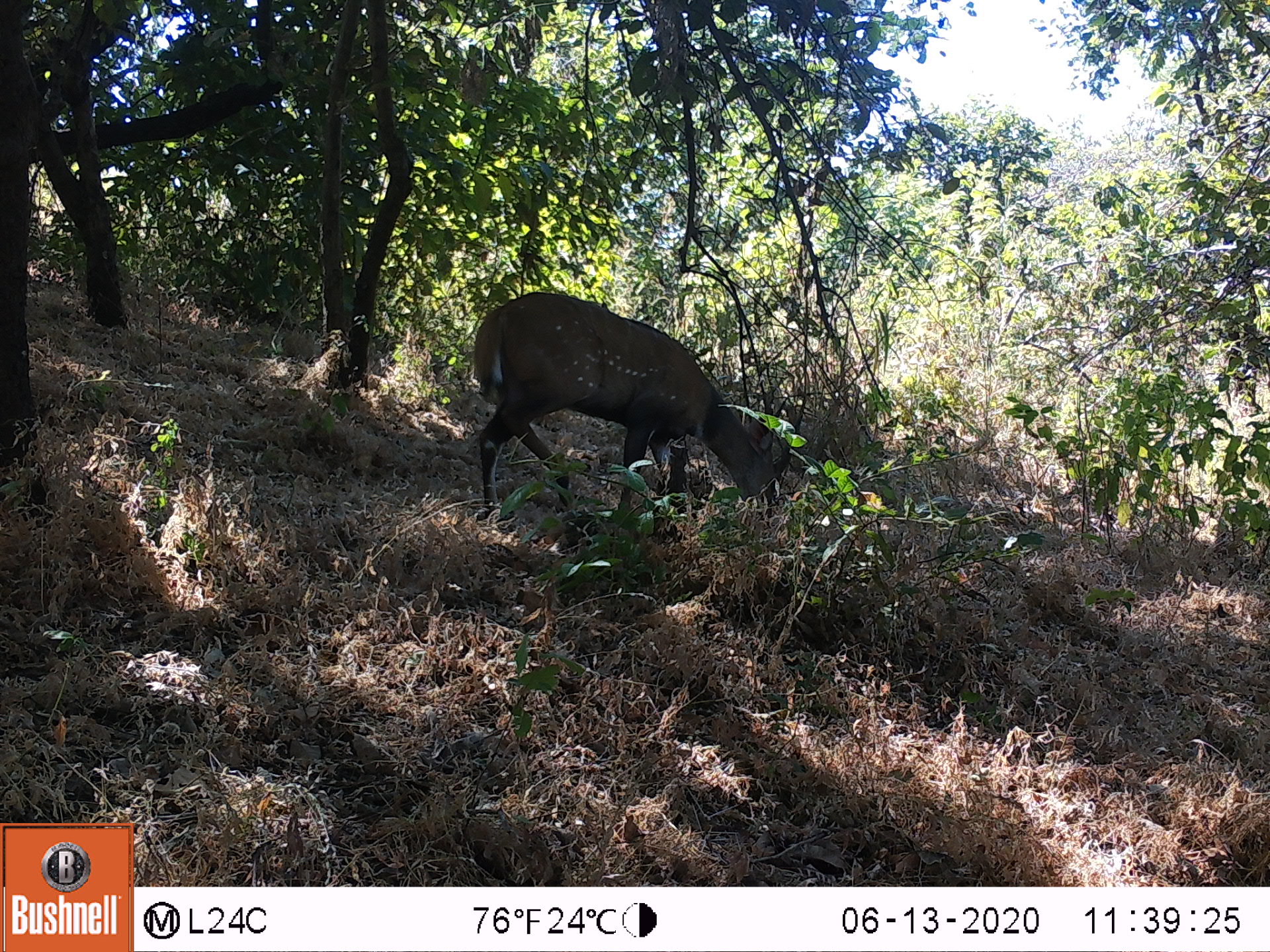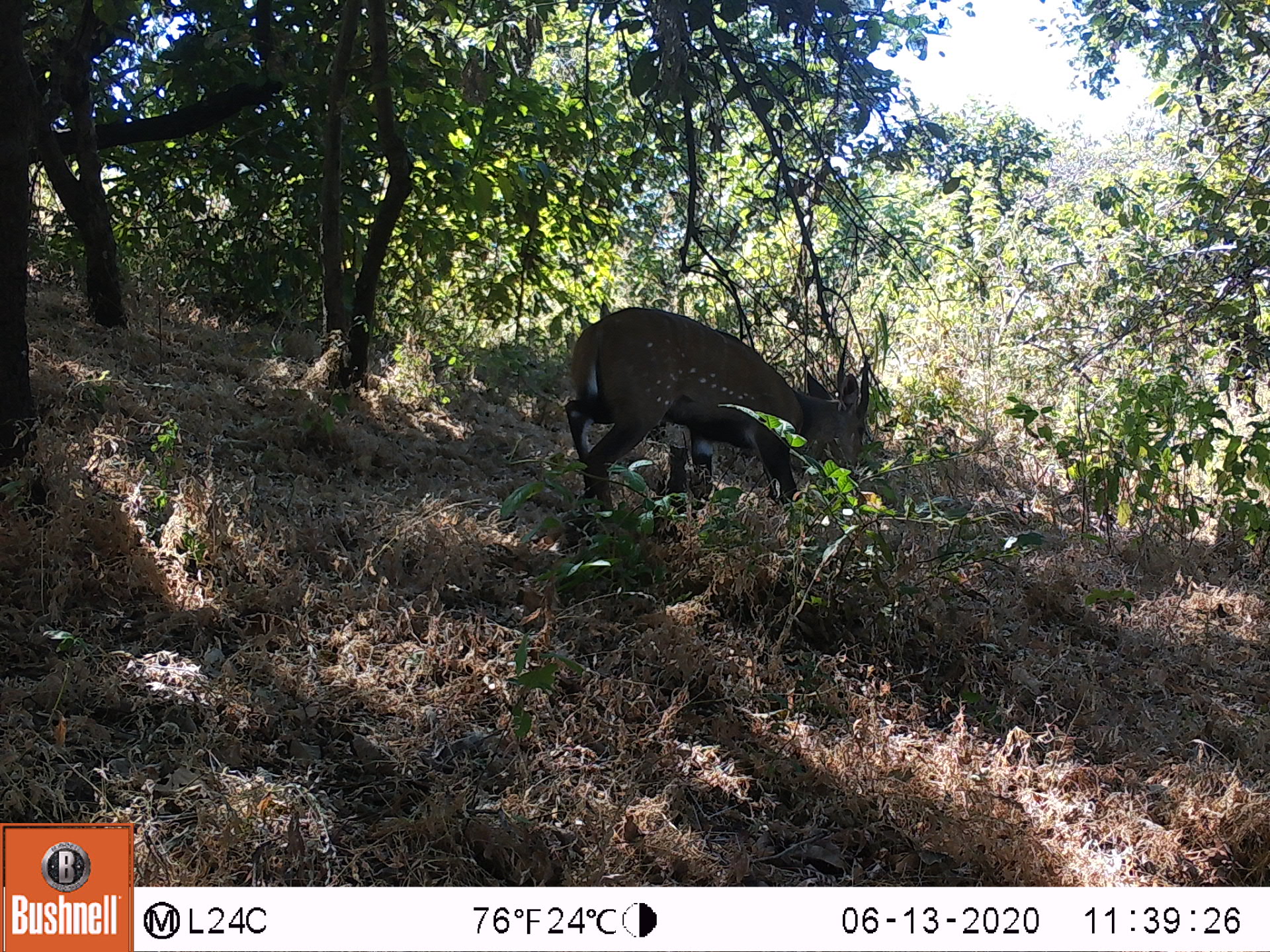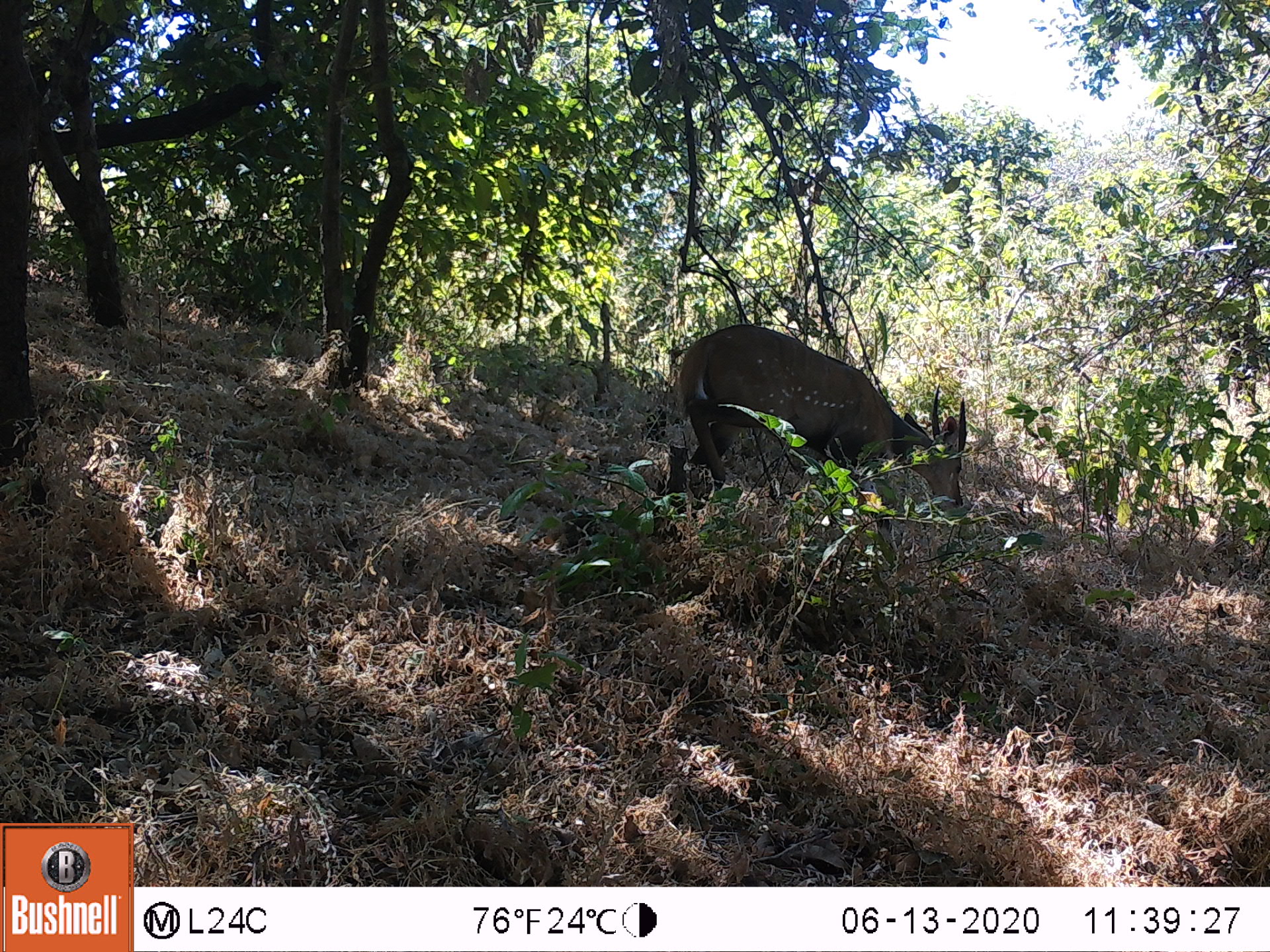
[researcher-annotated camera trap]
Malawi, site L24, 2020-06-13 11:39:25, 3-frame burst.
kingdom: Animalia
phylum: Chordata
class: Mammalia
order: Artiodactyla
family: Bovidae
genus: Tragelaphus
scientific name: Tragelaphus sylvaticus sylvaticus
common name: cape bushbuck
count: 1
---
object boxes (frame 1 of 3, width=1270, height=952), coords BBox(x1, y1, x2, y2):
cape bushbuck: BBox(466, 291, 809, 546)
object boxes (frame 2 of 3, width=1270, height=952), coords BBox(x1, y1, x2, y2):
cape bushbuck: BBox(564, 303, 876, 528)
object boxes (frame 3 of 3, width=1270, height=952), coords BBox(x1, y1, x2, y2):
cape bushbuck: BBox(667, 324, 975, 538)